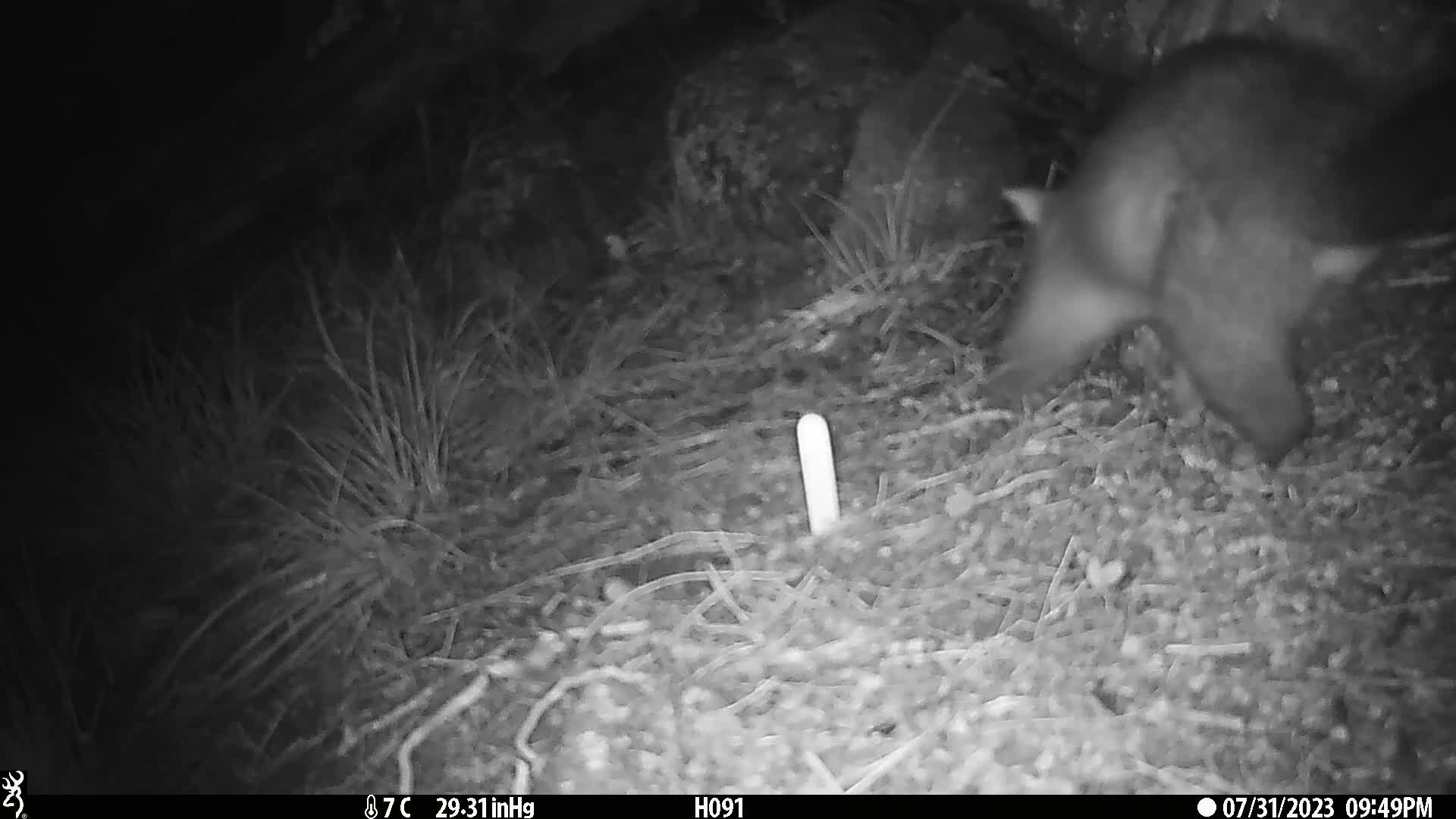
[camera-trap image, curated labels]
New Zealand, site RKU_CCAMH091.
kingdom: Animalia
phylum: Chordata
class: Mammalia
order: Diprotodontia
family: Phalangeridae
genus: Trichosurus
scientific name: Trichosurus vulpecula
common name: common brushtail possum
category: possum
Possum (common brushtail possum) (Trichosurus vulpecula).